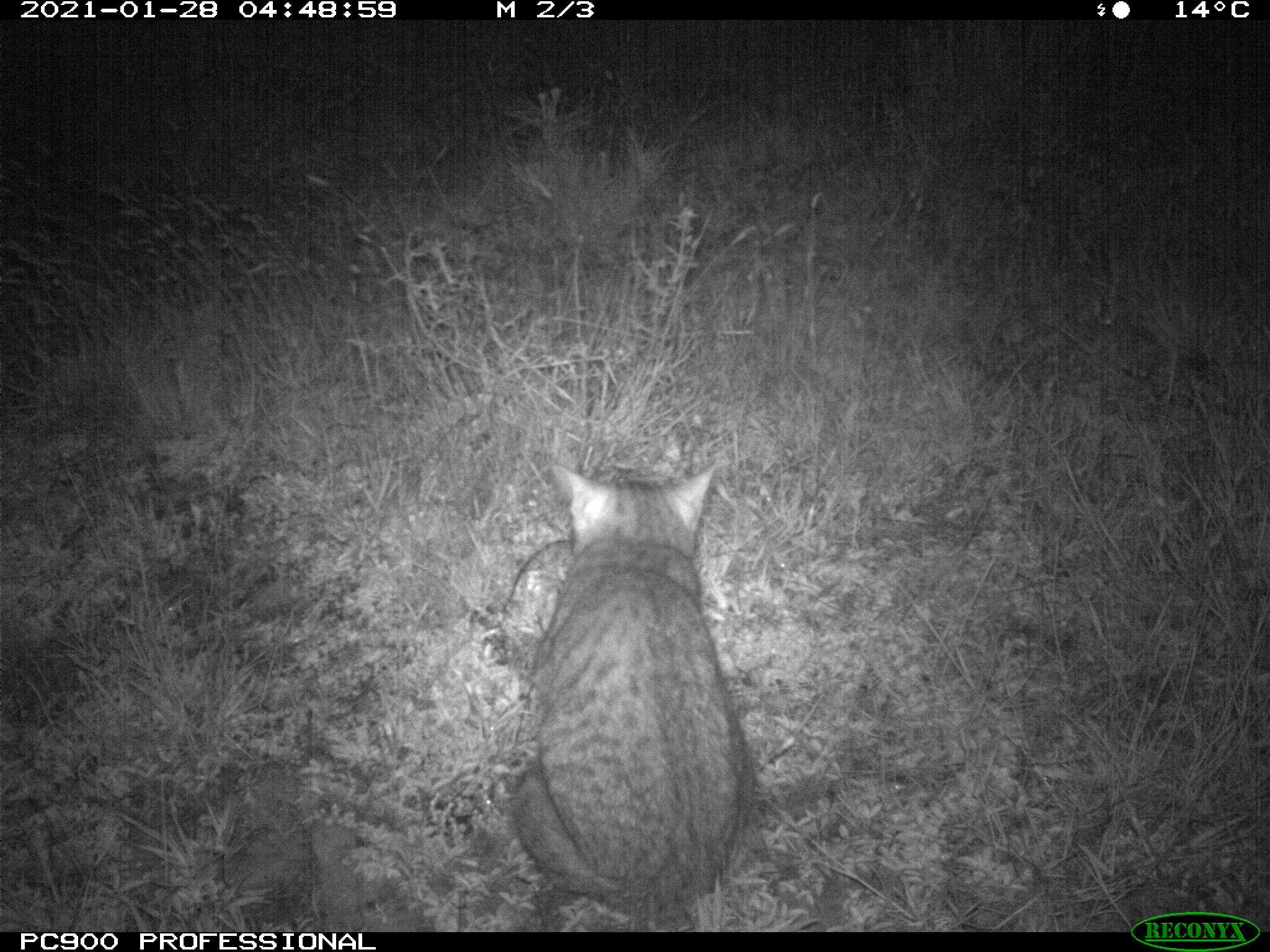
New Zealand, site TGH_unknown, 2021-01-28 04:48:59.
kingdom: Animalia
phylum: Chordata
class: Mammalia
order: Carnivora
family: Felidae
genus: Felis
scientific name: Felis catus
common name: domestic cat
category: cat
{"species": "cat (domestic cat) (Felis catus)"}